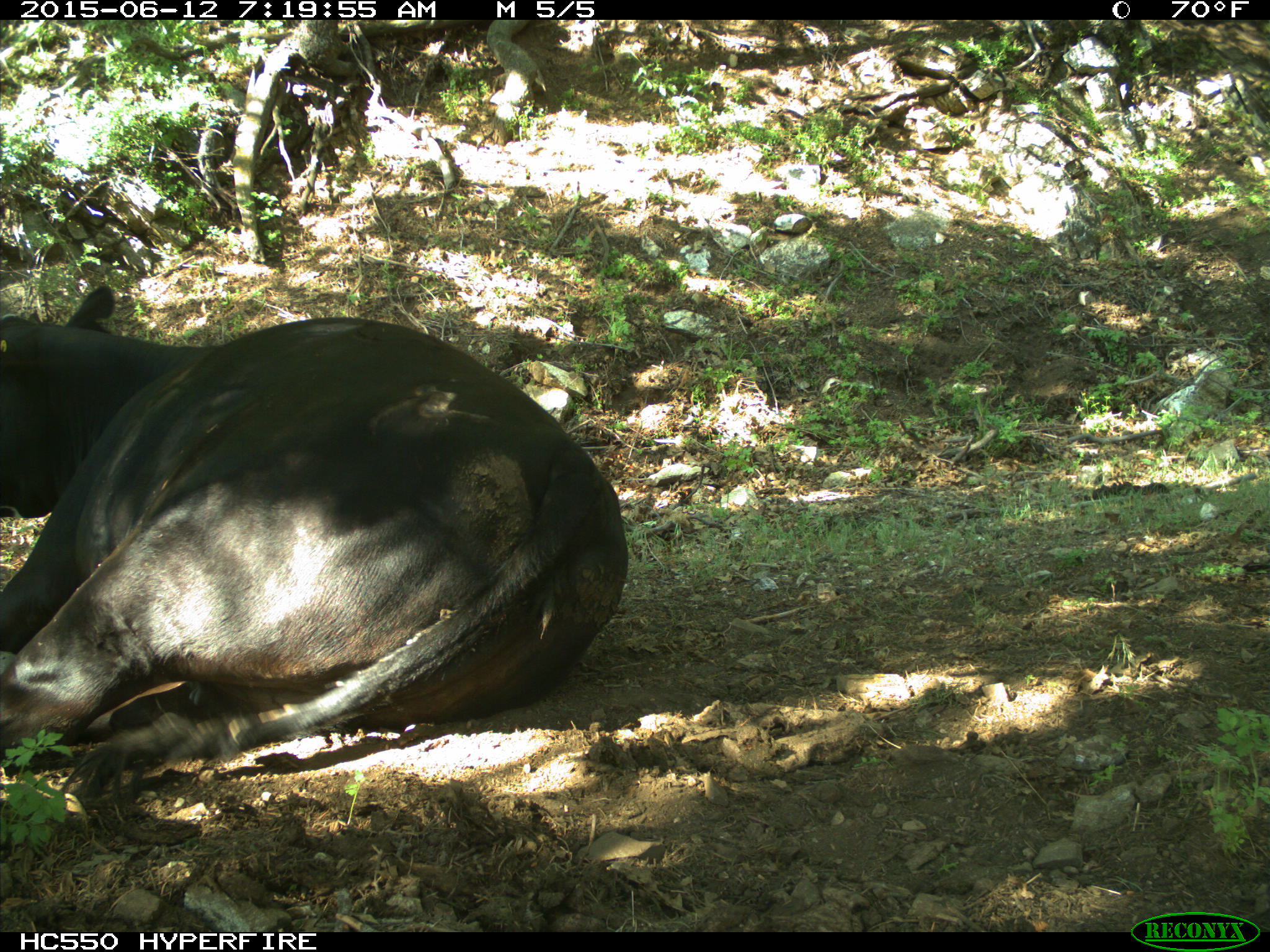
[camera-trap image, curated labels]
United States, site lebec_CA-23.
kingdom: Animalia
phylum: Chordata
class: Mammalia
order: Artiodactyla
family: Bovidae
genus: Bos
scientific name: Bos taurus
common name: domestic cow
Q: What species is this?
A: Bos taurus (domestic cow).